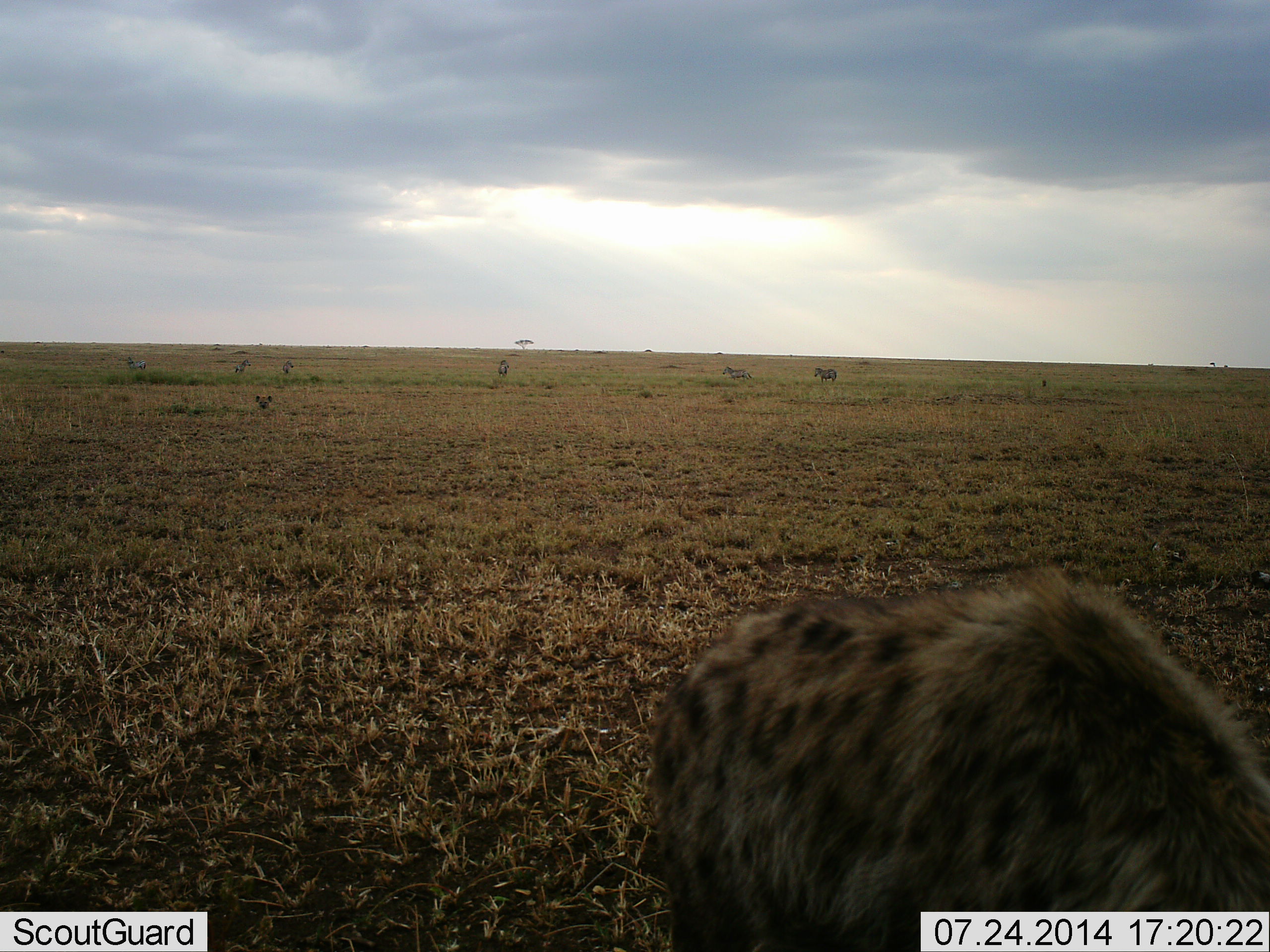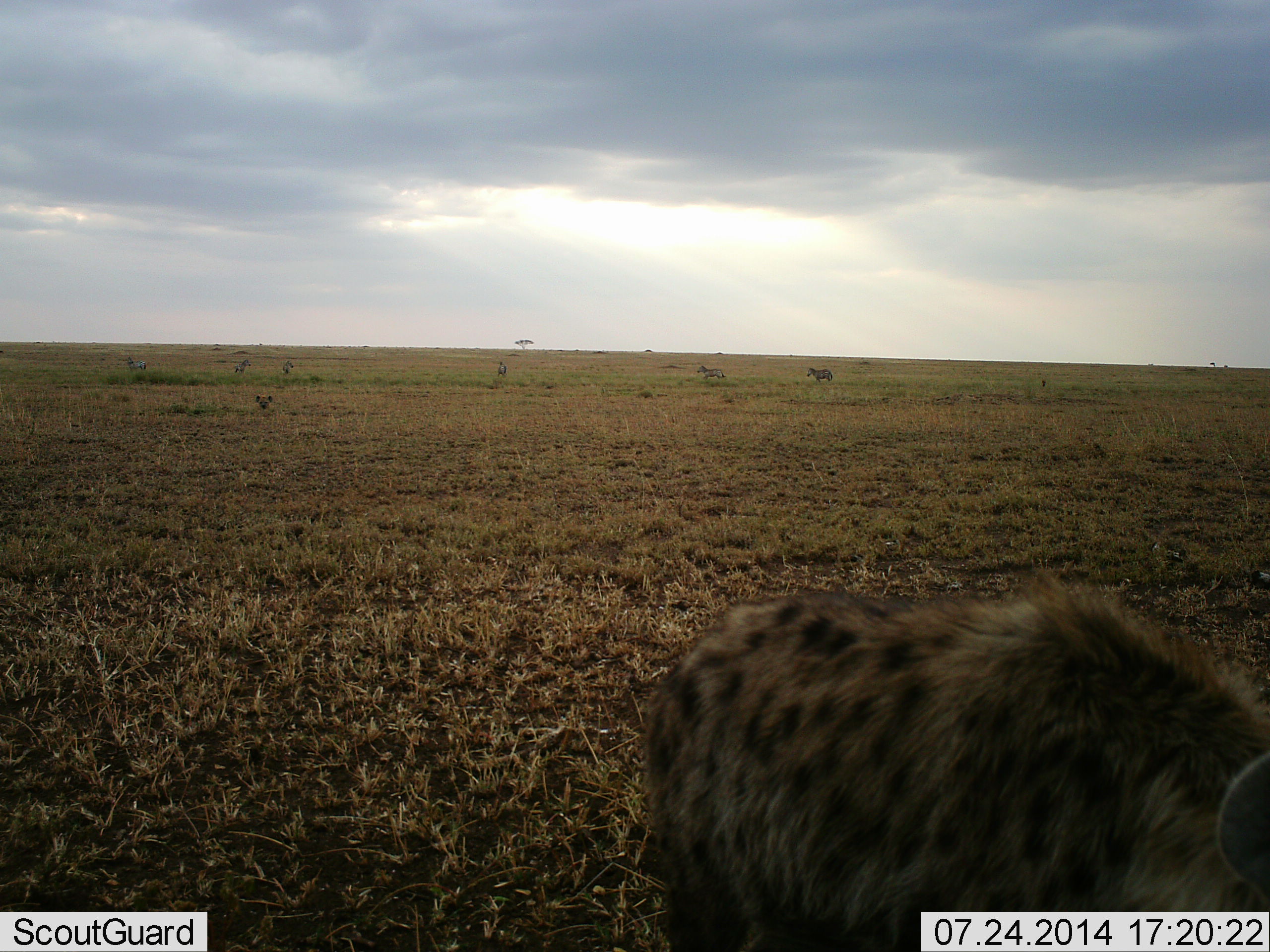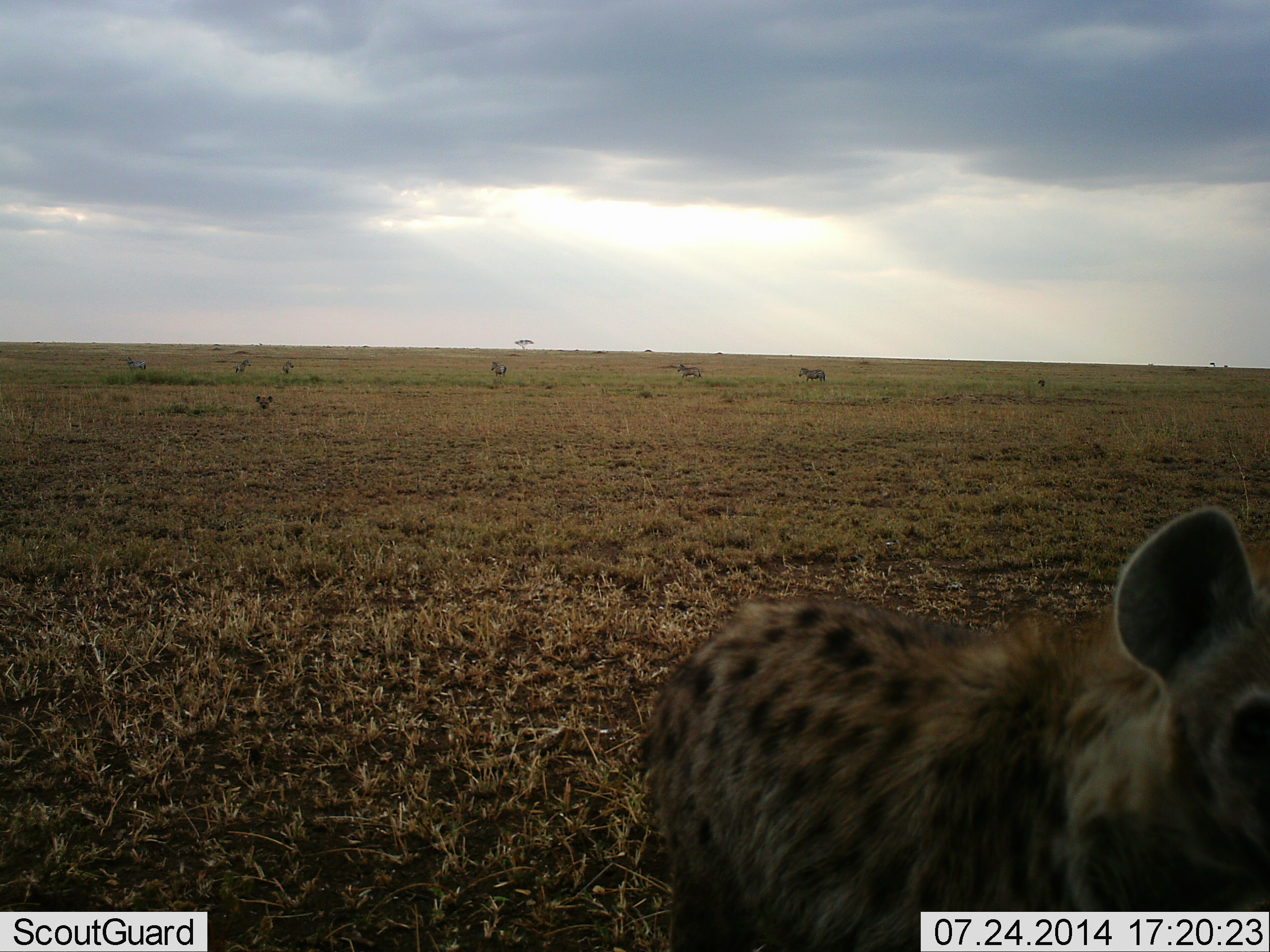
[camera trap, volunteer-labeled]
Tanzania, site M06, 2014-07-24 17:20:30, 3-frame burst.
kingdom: Animalia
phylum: Chordata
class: Mammalia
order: Carnivora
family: Hyaenidae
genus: Crocuta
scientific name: Crocuta crocuta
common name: spotted hyena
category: hyenaspotted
Hyenaspotted (spotted hyena) (Crocuta crocuta), count 1. Behavior (volunteer vote fractions): standing 92%, resting 8%, moving 8%, interacting 0%. Young present (vote fraction): 0%. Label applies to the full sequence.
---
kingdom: Animalia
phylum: Chordata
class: Mammalia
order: Perissodactyla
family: Equidae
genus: Equus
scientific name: Equus quagga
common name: plains zebra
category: zebra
Zebra (plains zebra) (Equus quagga), count 6. Behavior (volunteer vote fractions): standing 60%, resting 0%, moving 70%, interacting 0%. Young present (vote fraction): 0%. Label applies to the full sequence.